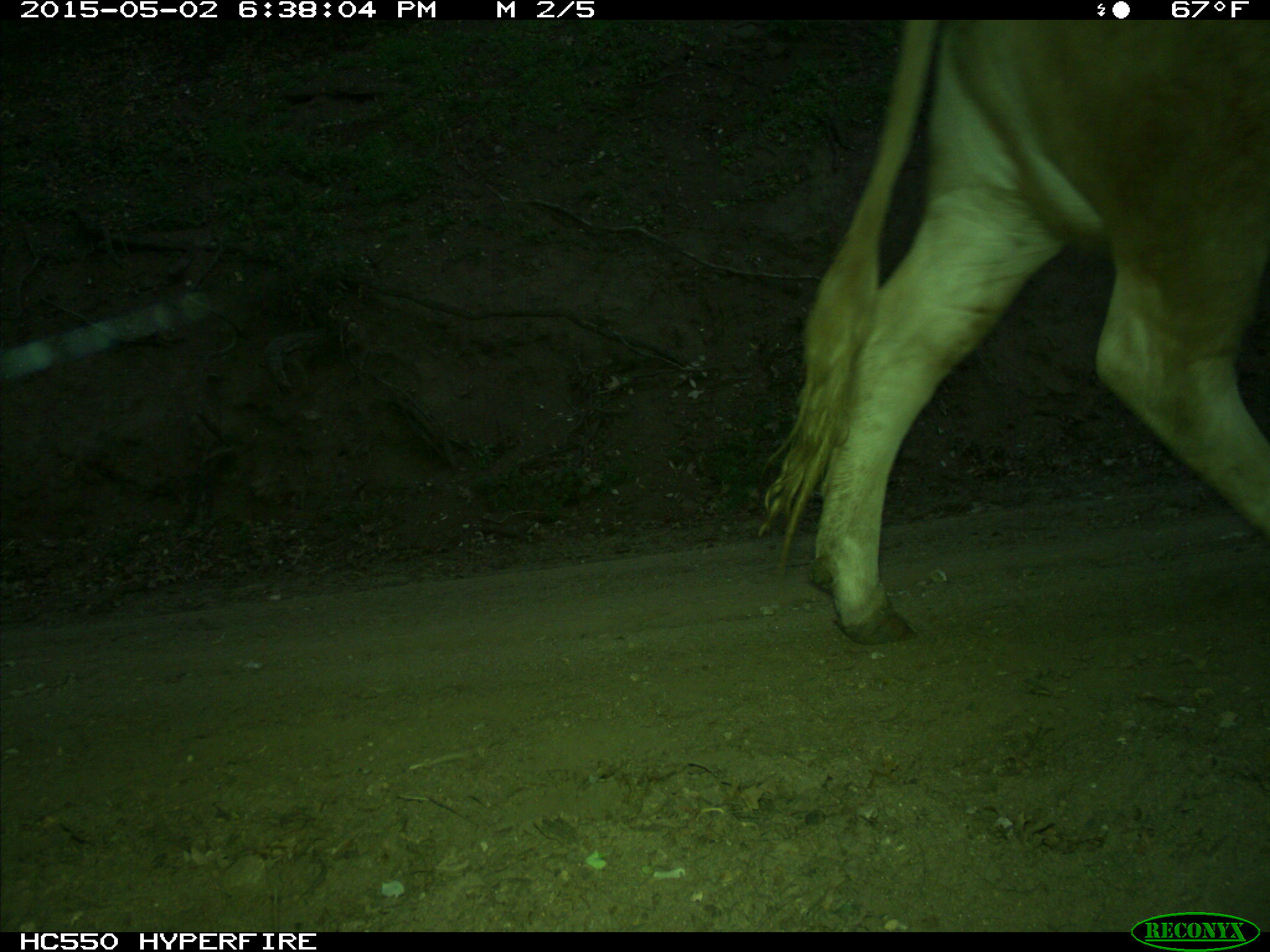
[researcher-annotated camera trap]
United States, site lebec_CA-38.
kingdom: Animalia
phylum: Chordata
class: Mammalia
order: Artiodactyla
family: Bovidae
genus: Bos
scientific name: Bos taurus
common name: domestic cow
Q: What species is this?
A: Bos taurus (domestic cow).